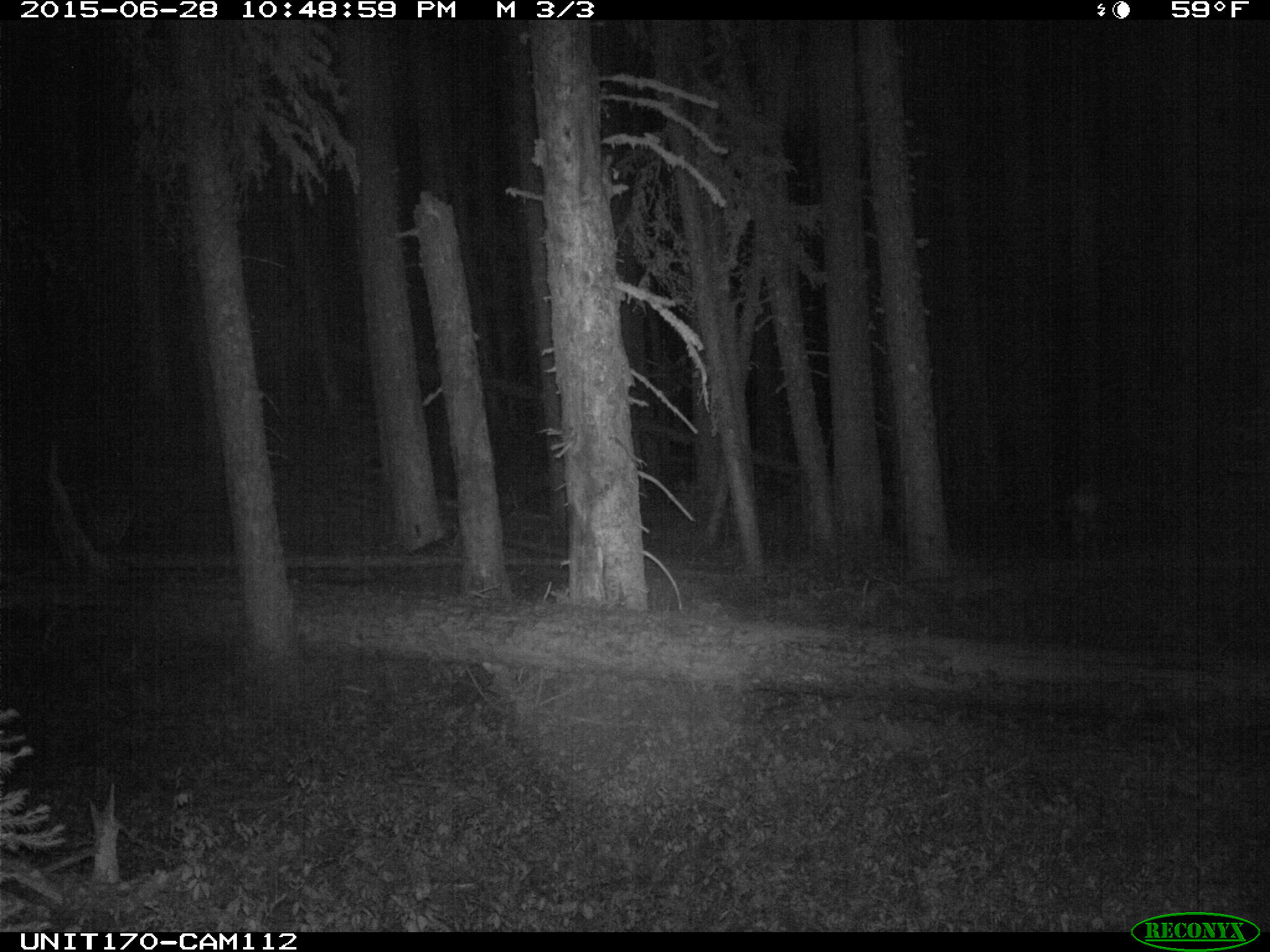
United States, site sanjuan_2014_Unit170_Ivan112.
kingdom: Animalia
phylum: Chordata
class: Mammalia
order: Artiodactyla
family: Cervidae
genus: Cervus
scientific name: Cervus elaphus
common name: red deer